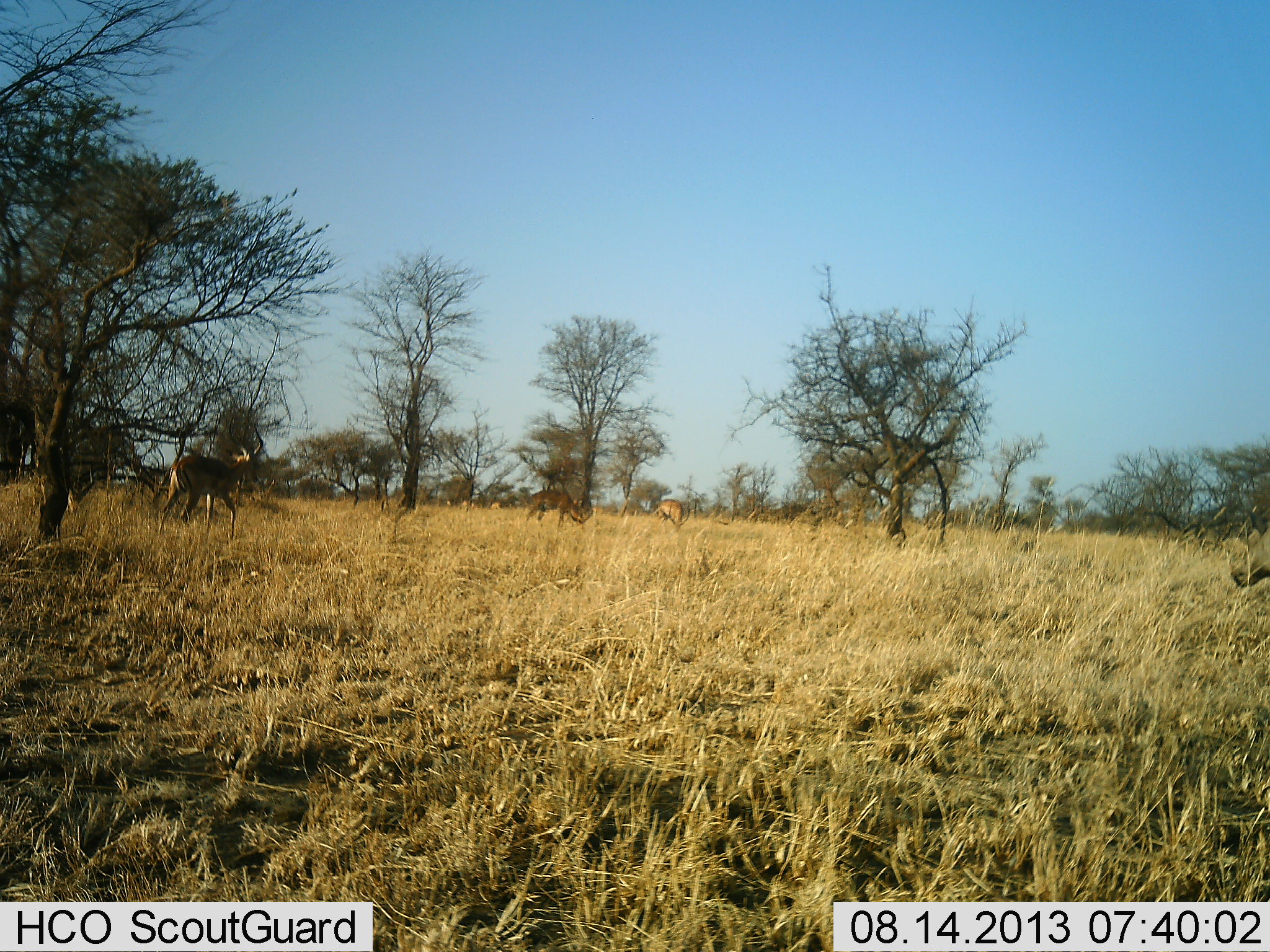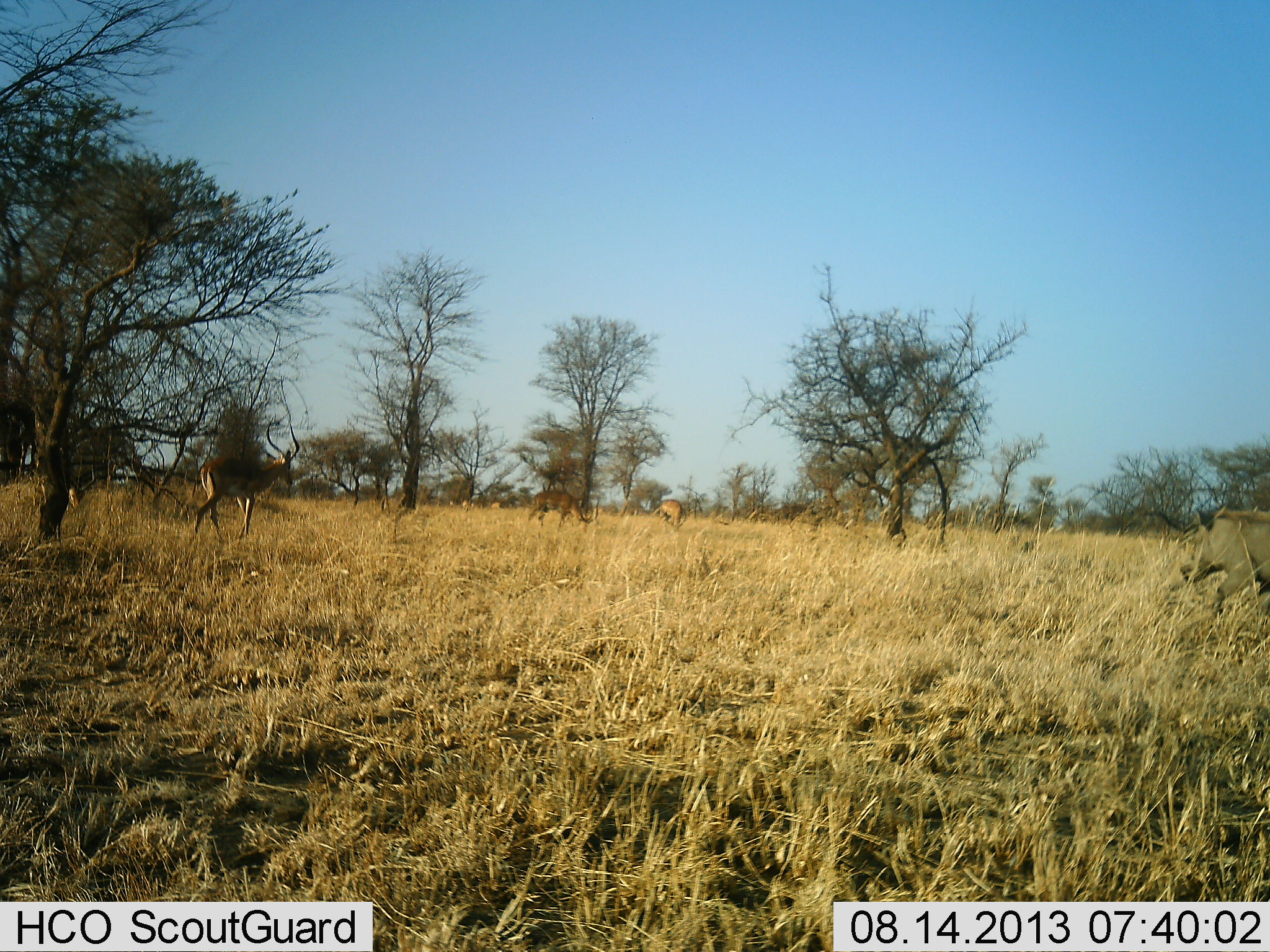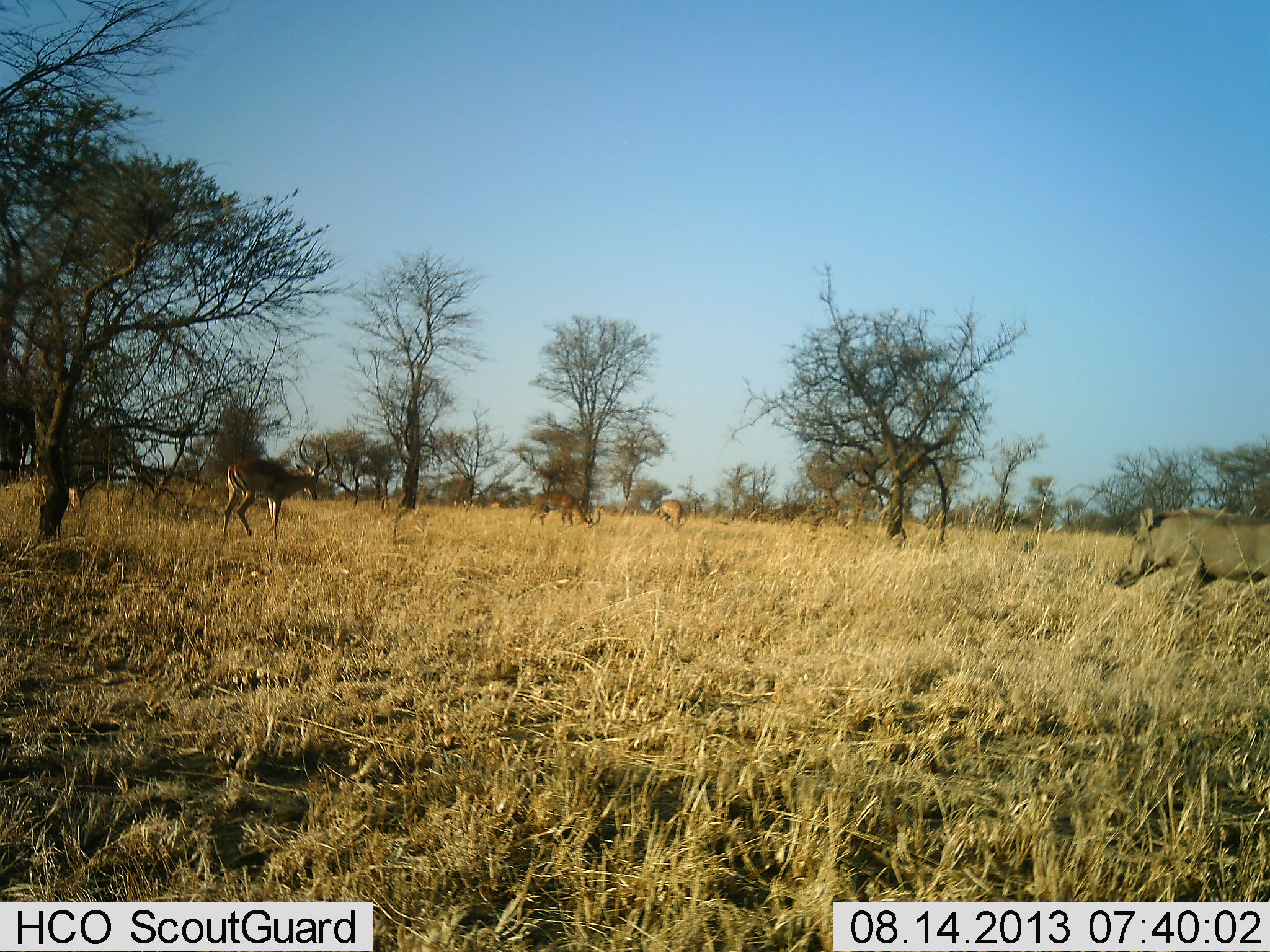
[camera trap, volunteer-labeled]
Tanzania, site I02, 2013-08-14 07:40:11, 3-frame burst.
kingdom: Animalia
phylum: Chordata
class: Mammalia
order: Artiodactyla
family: Bovidae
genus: Aepyceros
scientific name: Aepyceros melampus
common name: impala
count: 3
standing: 44%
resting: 0%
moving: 72%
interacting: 6%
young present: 0%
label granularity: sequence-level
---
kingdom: Animalia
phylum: Chordata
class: Mammalia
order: Artiodactyla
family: Suidae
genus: Phacochoerus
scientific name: Phacochoerus africanus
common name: warthog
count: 1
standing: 20%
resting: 0%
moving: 93%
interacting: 0%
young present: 0%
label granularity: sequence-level